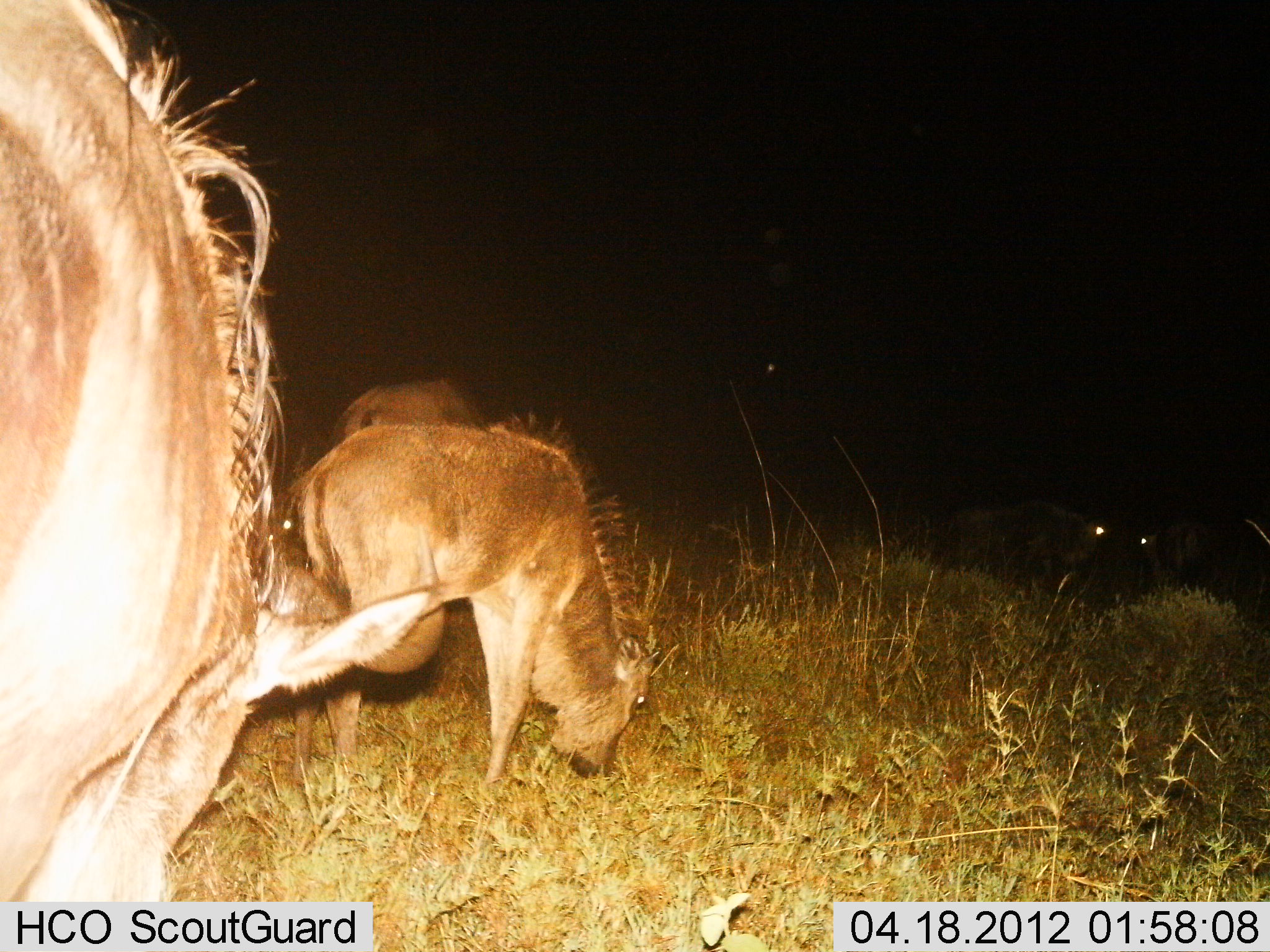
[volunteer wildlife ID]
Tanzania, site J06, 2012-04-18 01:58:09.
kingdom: Animalia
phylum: Chordata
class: Mammalia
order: Artiodactyla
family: Bovidae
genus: Connochaetes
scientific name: Connochaetes taurinus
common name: blue wildebeest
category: wildebeest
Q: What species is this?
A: Wildebeest (blue wildebeest) (Connochaetes taurinus).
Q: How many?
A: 5.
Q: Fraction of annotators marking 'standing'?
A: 38%.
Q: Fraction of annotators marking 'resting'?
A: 0%.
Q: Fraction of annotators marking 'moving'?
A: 0%.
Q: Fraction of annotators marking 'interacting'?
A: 0%.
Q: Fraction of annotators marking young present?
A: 31%.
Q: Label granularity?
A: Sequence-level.